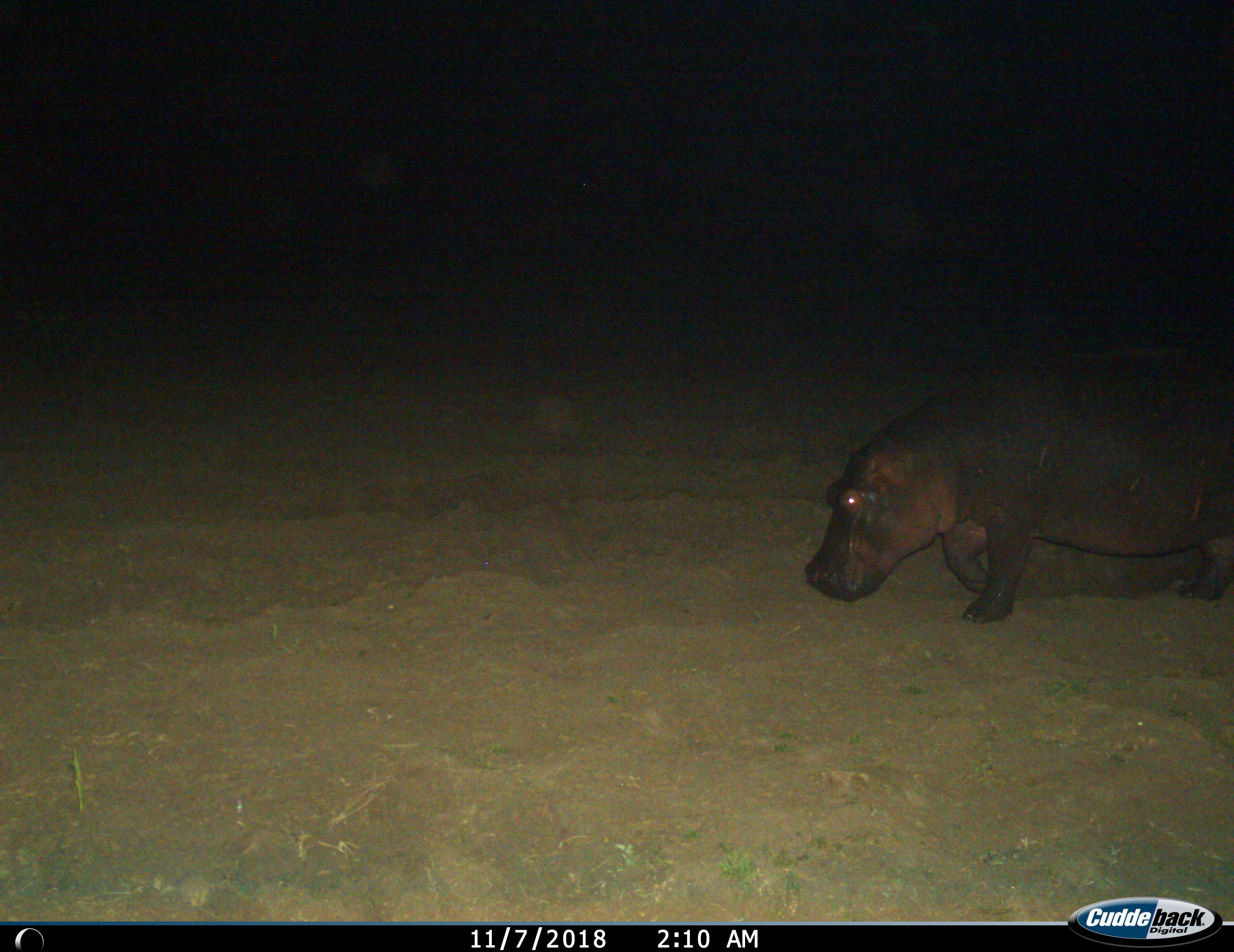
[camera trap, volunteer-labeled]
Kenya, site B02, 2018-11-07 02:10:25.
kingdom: Animalia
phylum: Chordata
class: Mammalia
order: Artiodactyla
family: Hippopotamidae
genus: Hippopotamus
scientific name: Hippopotamus amphibius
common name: hippopotamus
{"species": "hippopotamus (Hippopotamus amphibius)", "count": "1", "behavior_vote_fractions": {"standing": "20%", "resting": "0%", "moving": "90%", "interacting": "0%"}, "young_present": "0%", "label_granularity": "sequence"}